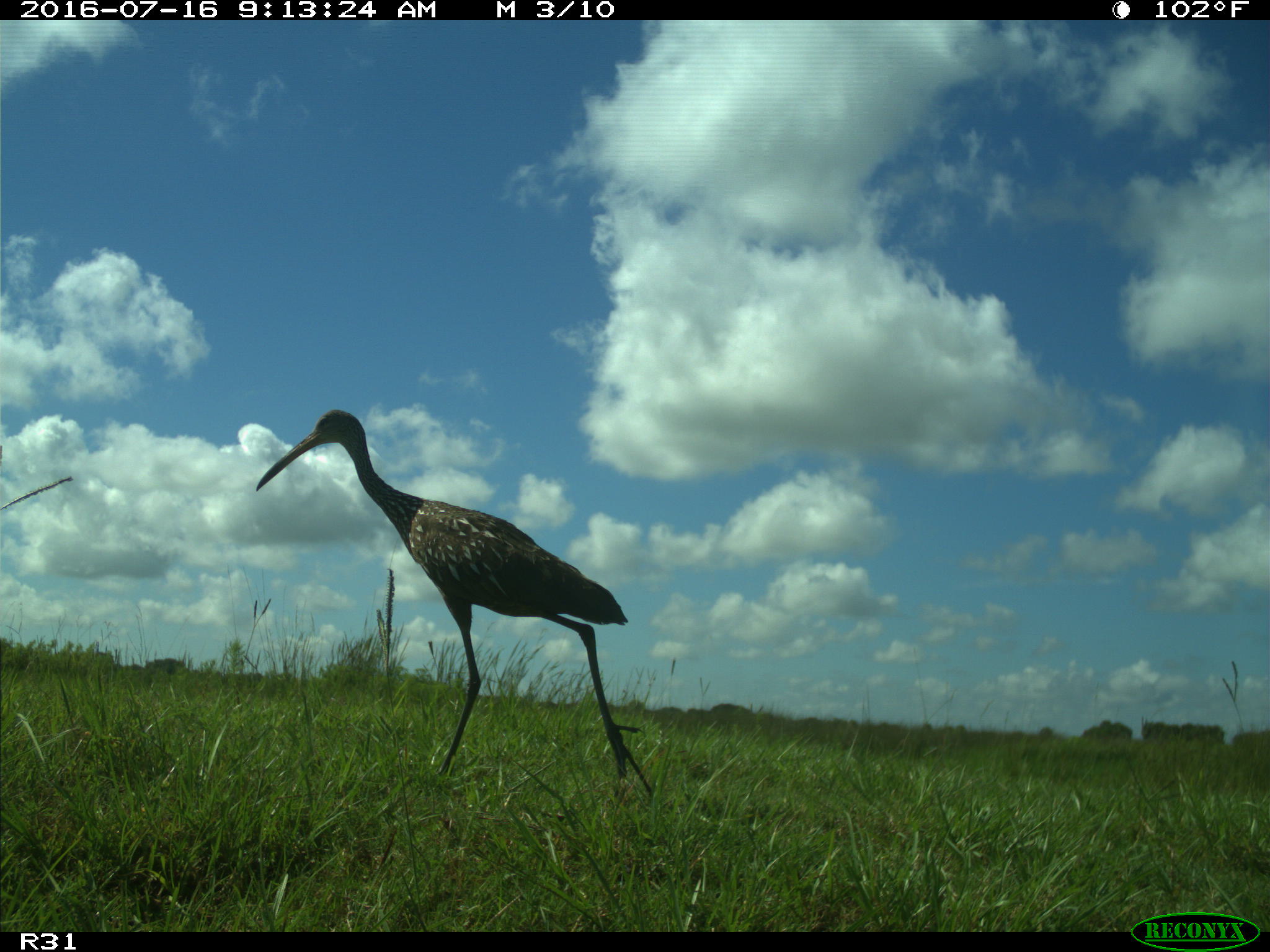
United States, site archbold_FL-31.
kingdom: Animalia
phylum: Chordata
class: Aves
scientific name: Aves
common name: birds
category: unidentified bird